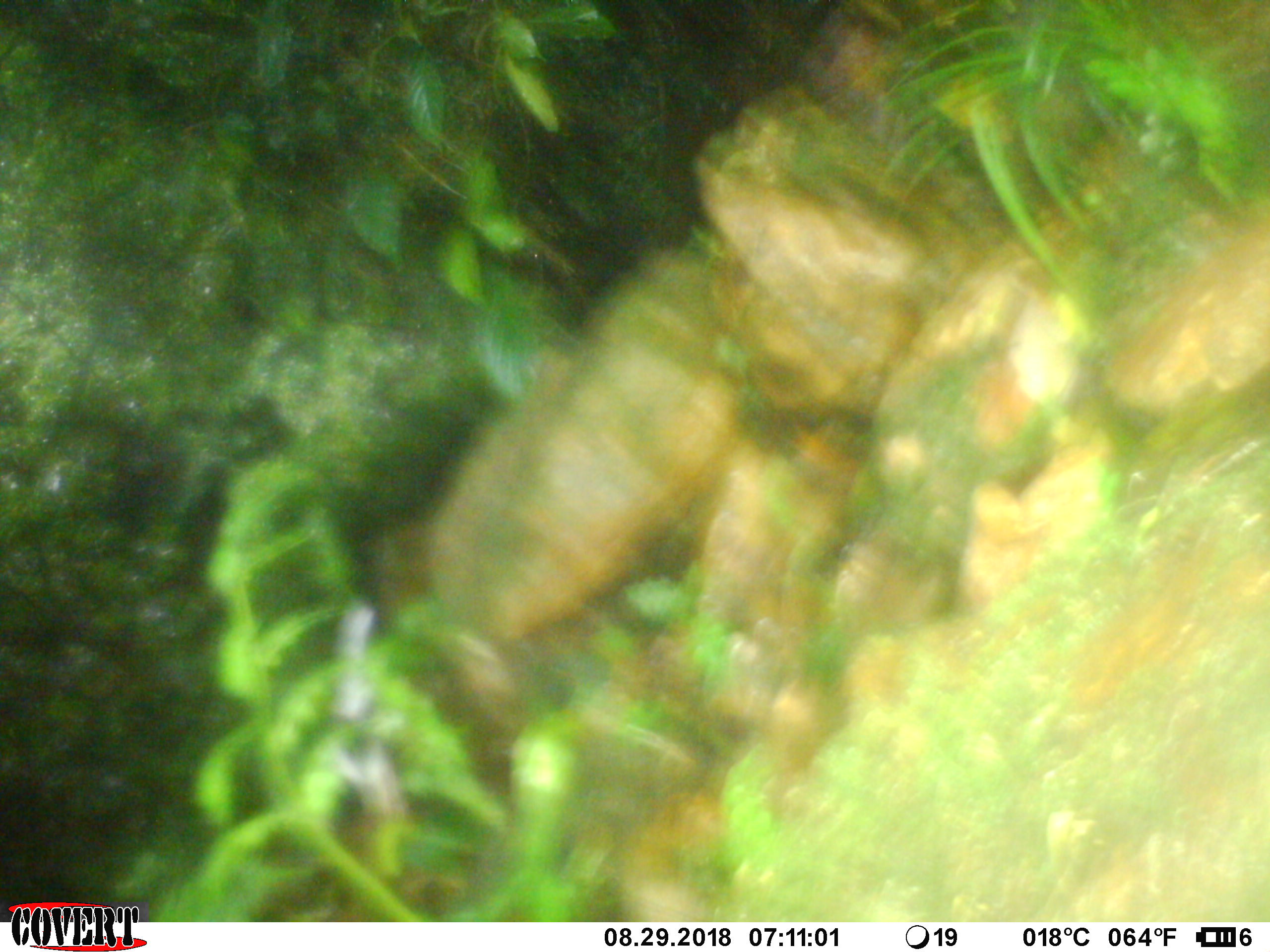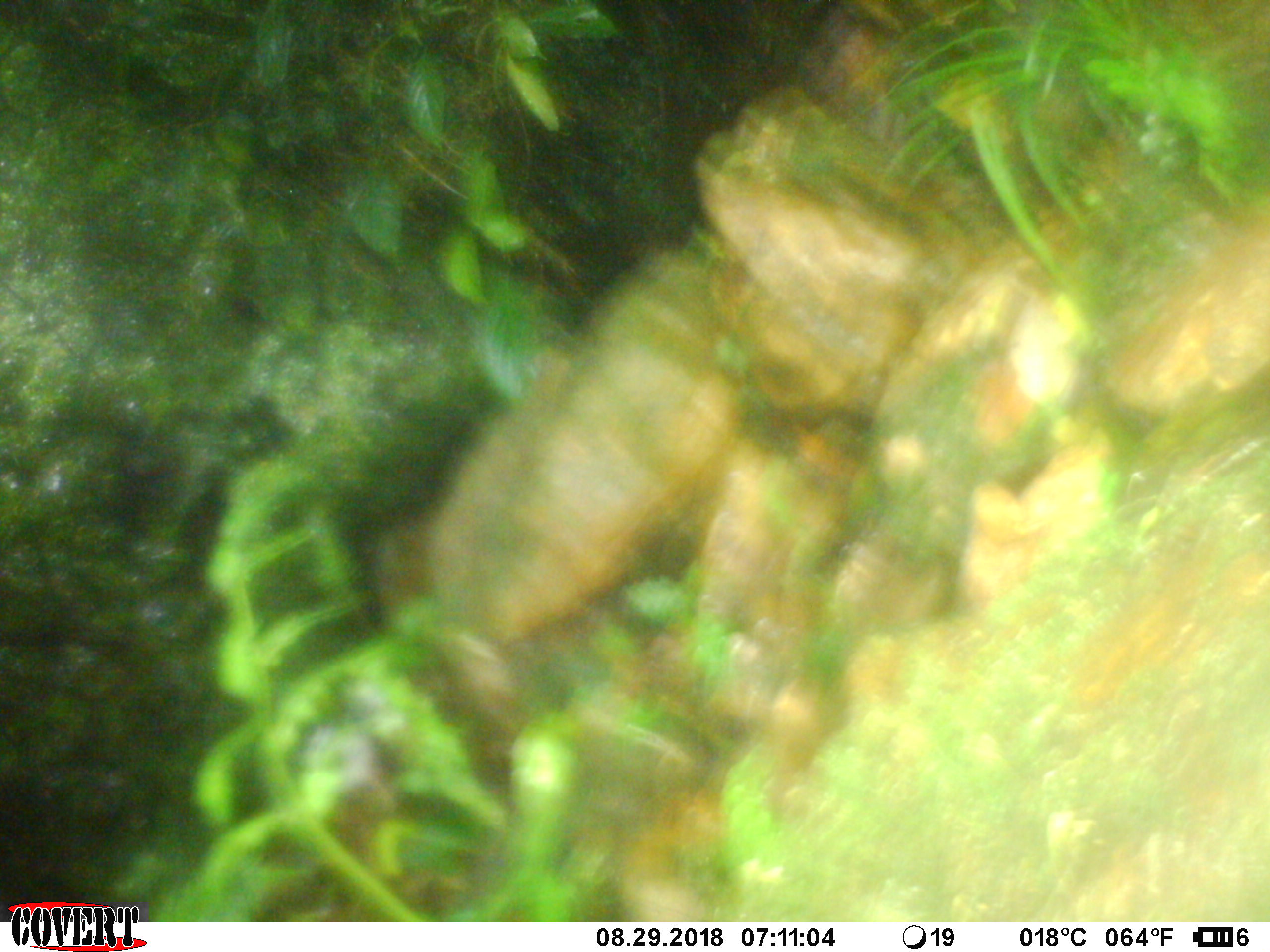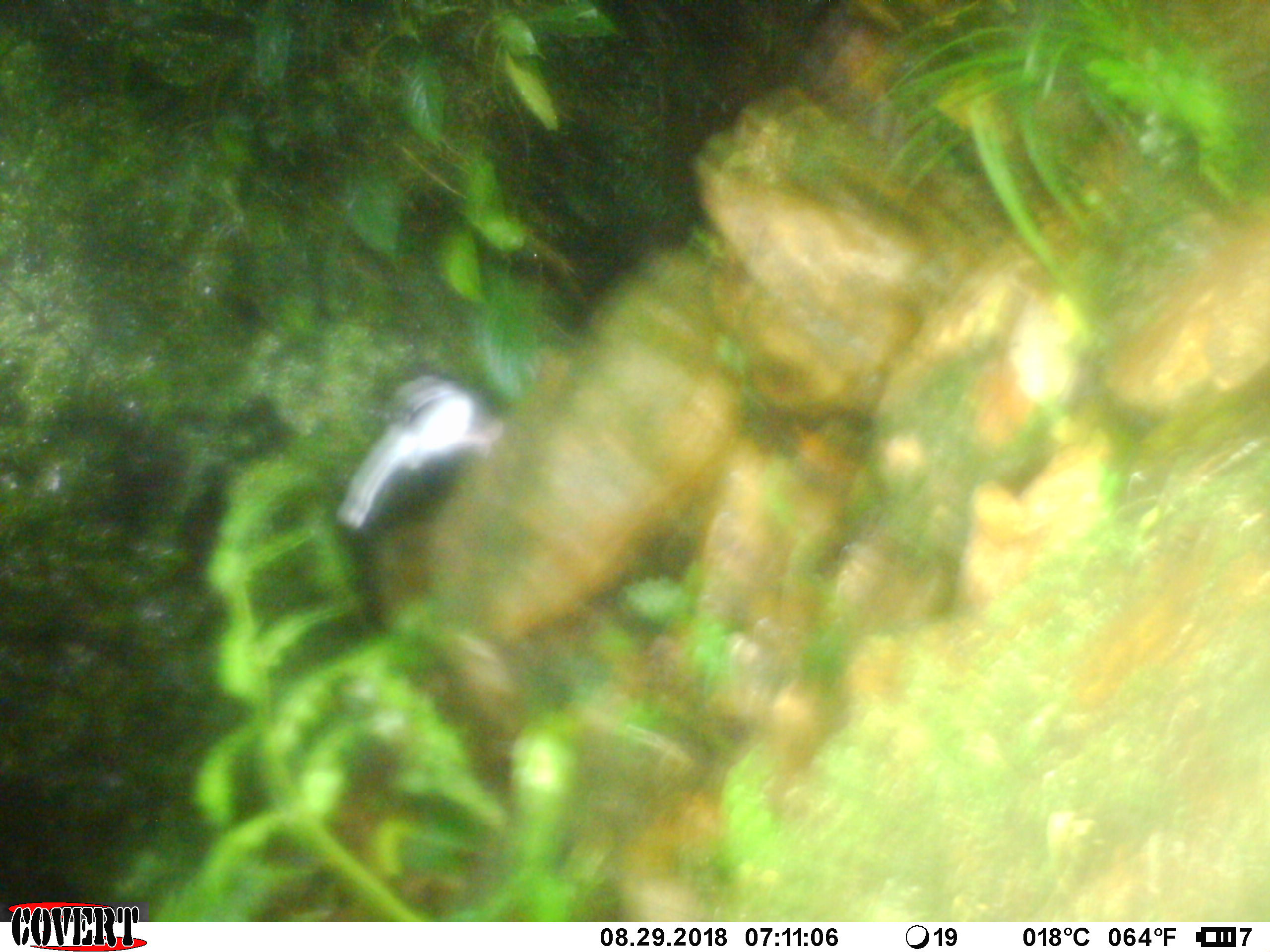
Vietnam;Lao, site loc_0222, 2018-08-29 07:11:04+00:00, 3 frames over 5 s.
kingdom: Animalia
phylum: Chordata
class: Aves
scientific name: Aves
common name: bird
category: unidentified bird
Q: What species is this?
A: Unidentified bird (bird) (Aves).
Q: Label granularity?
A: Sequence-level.